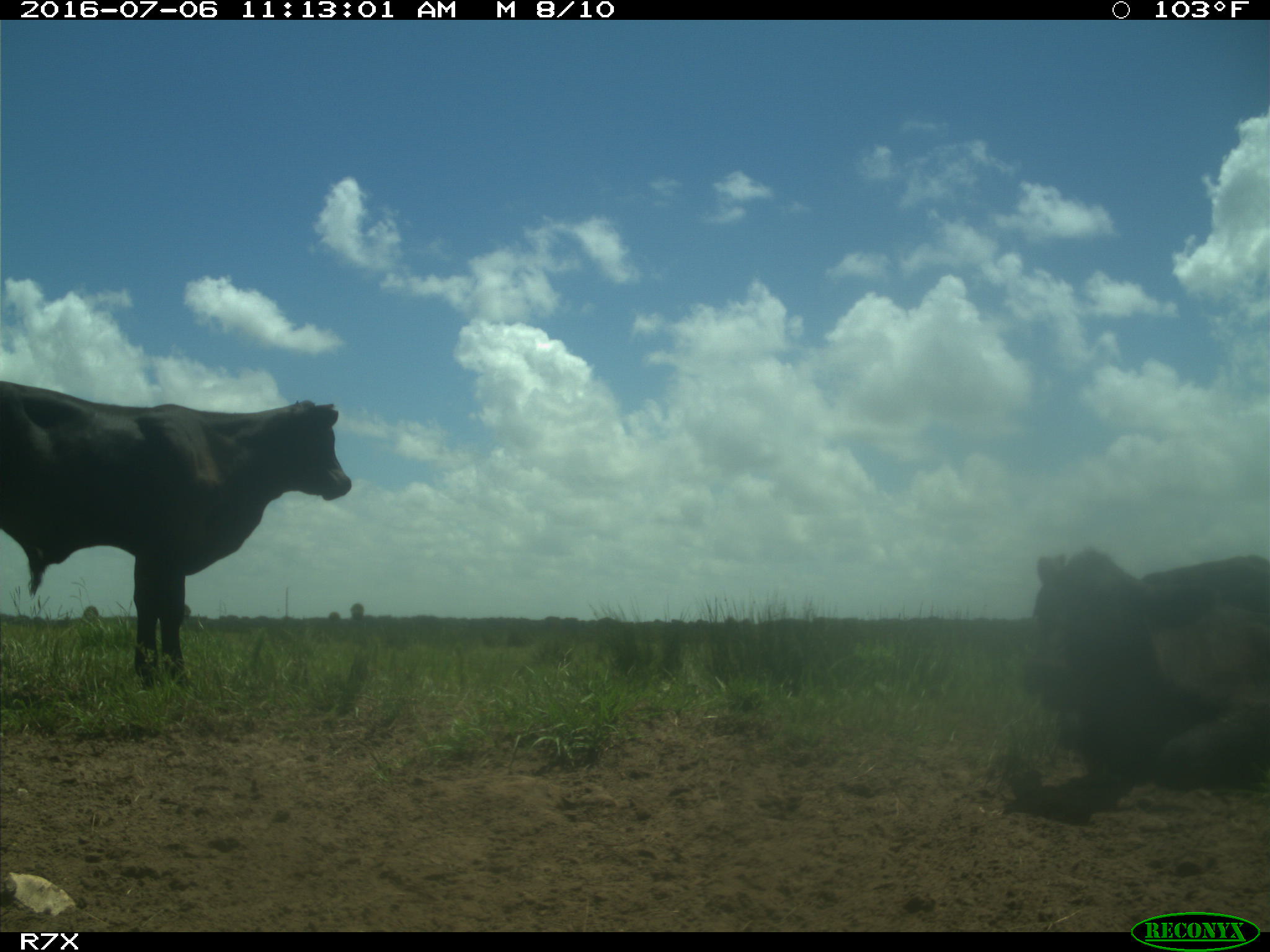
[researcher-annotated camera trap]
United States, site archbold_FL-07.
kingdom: Animalia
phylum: Chordata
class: Mammalia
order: Artiodactyla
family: Bovidae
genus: Bos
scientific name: Bos taurus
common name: domestic cow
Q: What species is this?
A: Bos taurus (domestic cow).